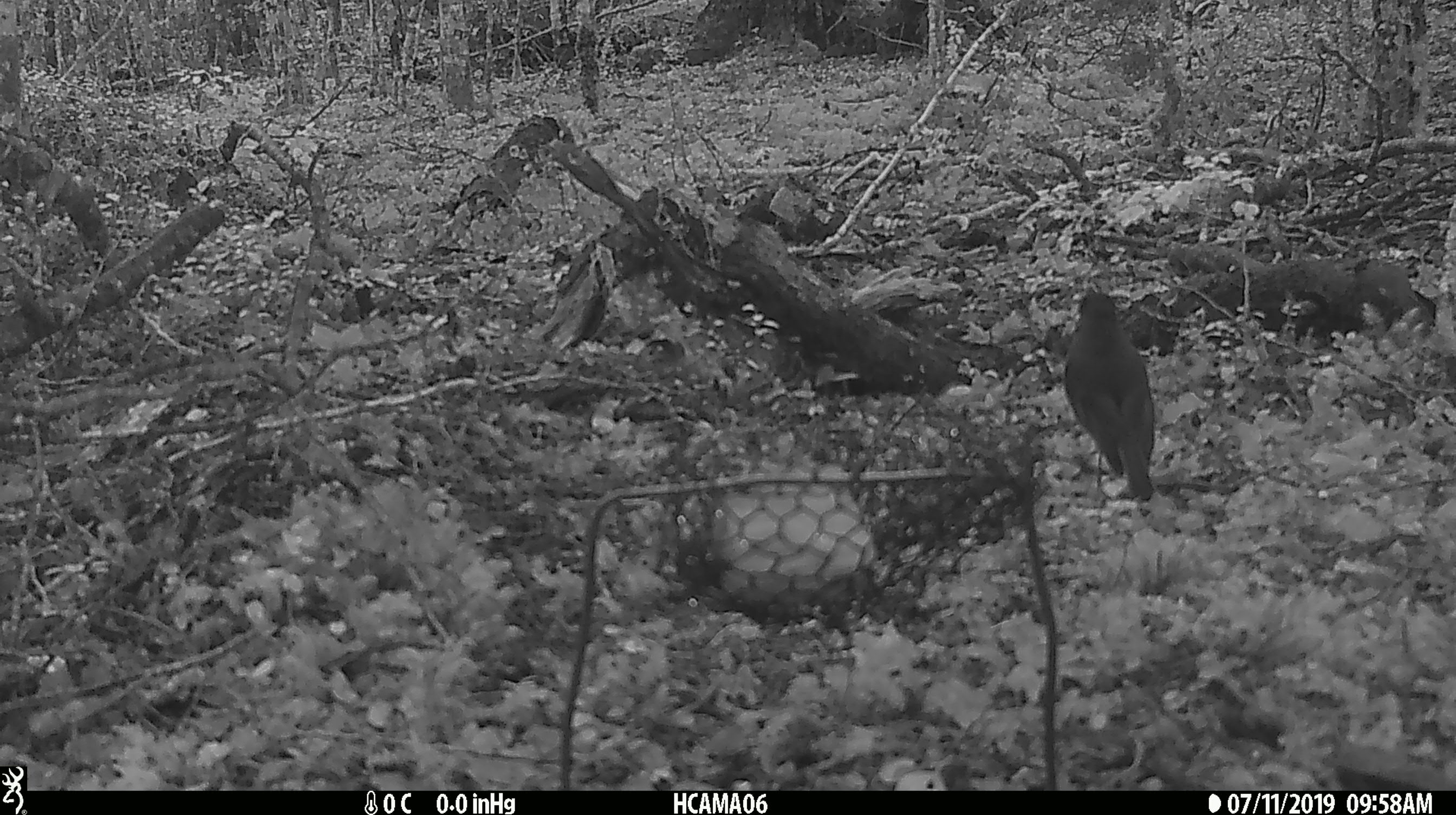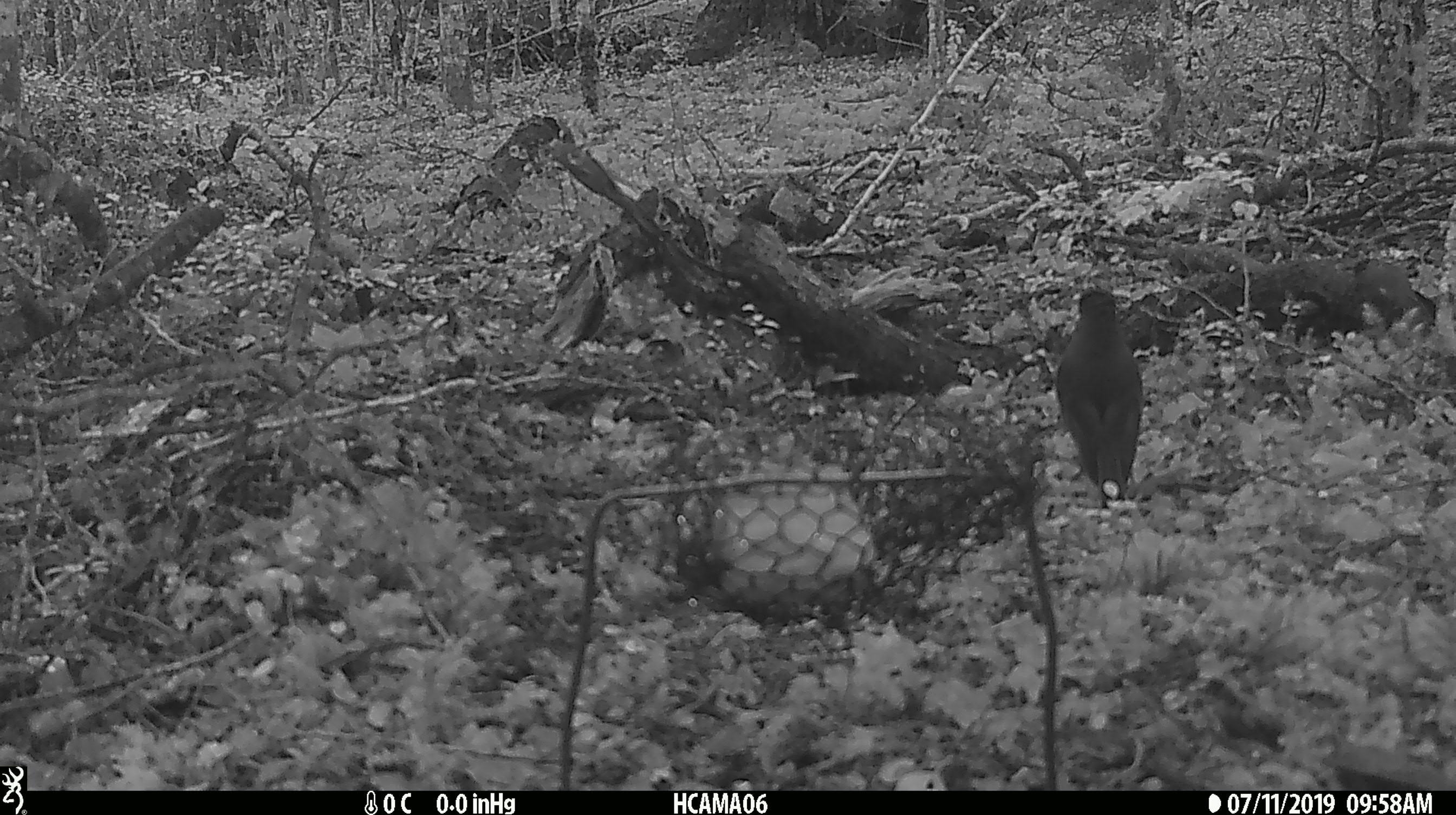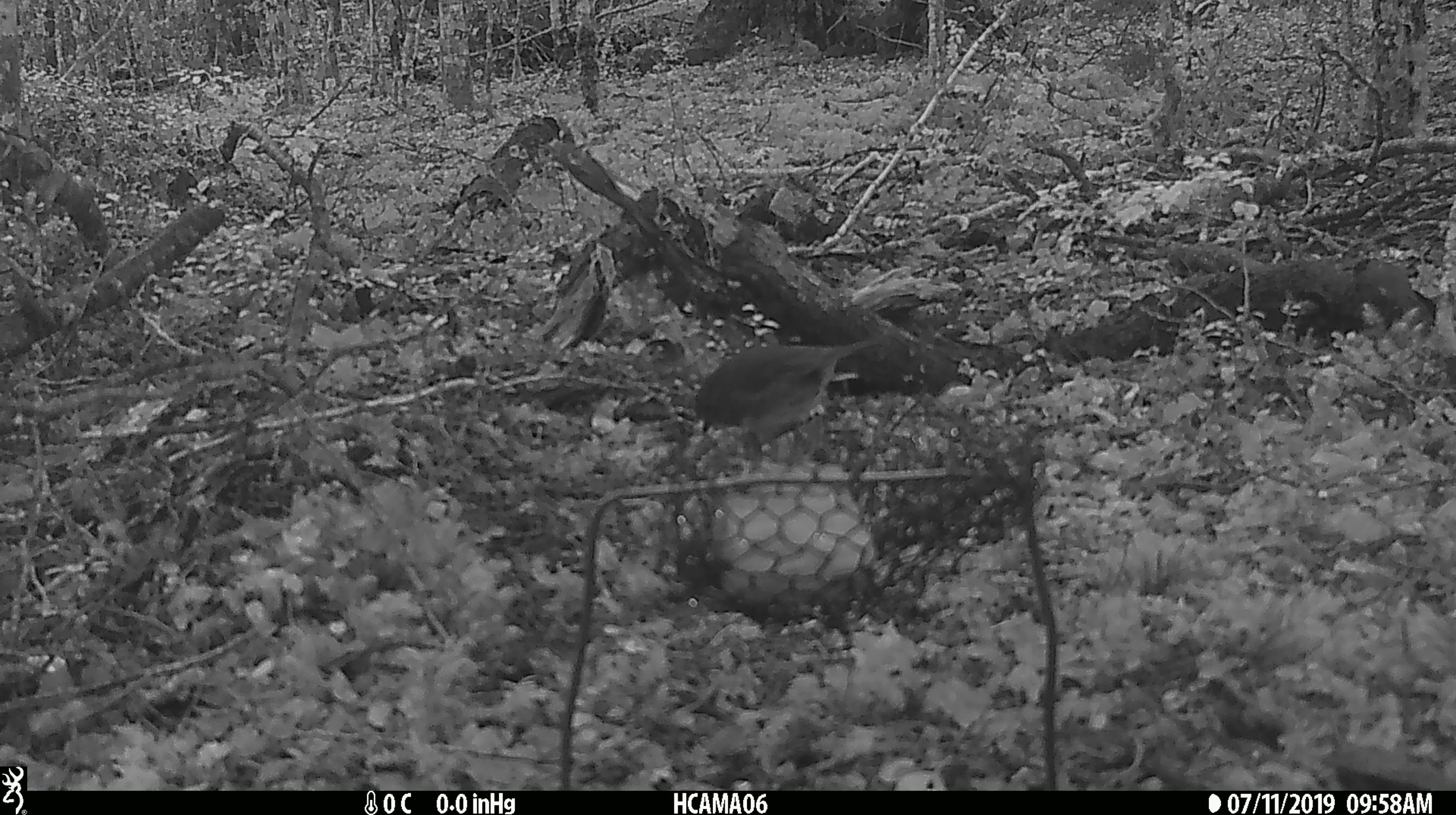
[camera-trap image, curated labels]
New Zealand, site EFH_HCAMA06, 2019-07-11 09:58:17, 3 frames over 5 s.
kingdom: Animalia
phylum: Chordata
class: Aves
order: Passeriformes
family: Turdidae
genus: Turdus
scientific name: Turdus merula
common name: eurasian blackbird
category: blackbird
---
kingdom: Animalia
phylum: Chordata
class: Aves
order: Passeriformes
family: Petroicidae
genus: Petroica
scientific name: Petroica australis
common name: new zealand robin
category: robin